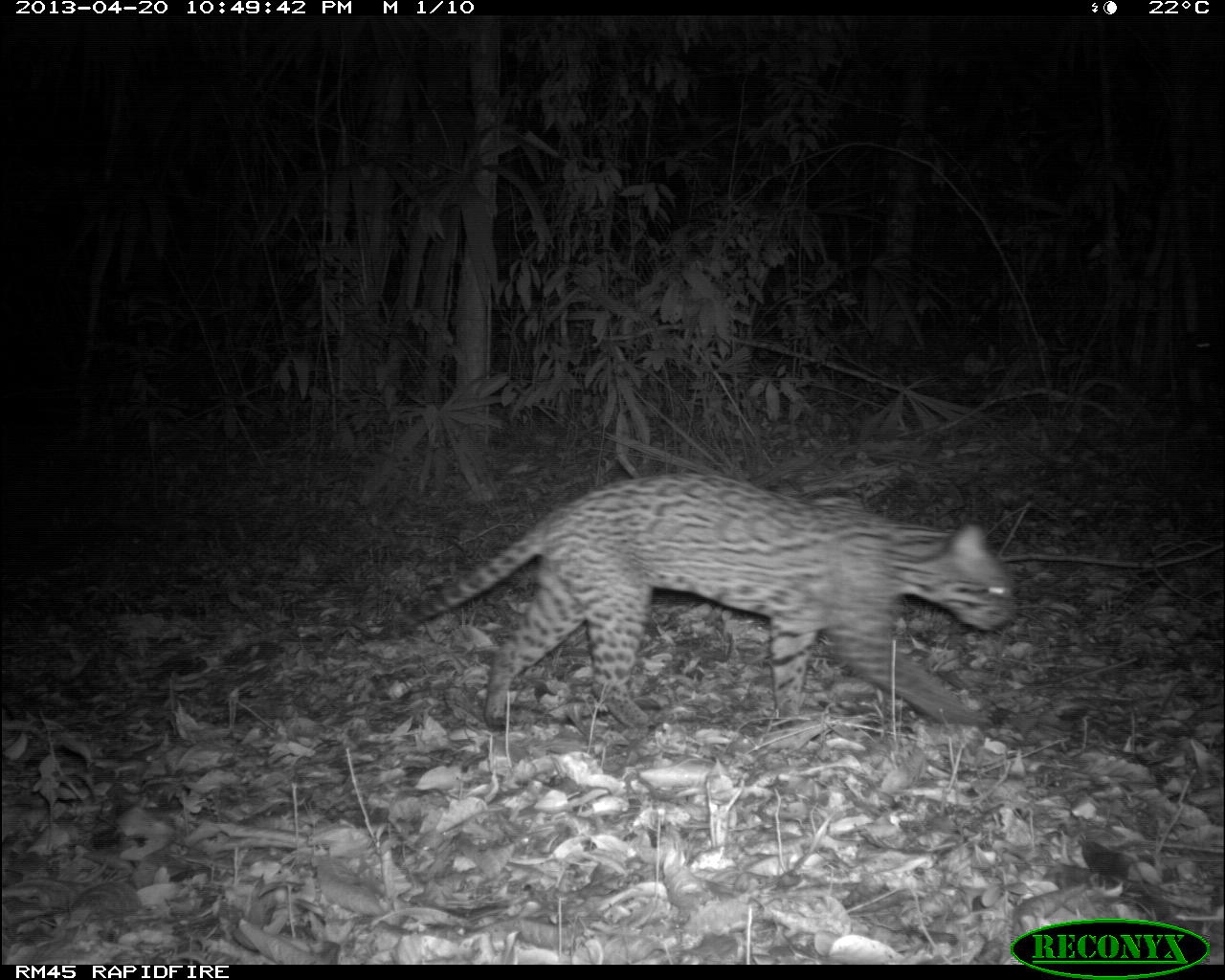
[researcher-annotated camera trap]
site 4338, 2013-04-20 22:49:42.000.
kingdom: Animalia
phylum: Chordata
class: Mammalia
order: Carnivora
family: Felidae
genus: Leopardus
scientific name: Leopardus pardalis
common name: ocelot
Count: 1.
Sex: male.